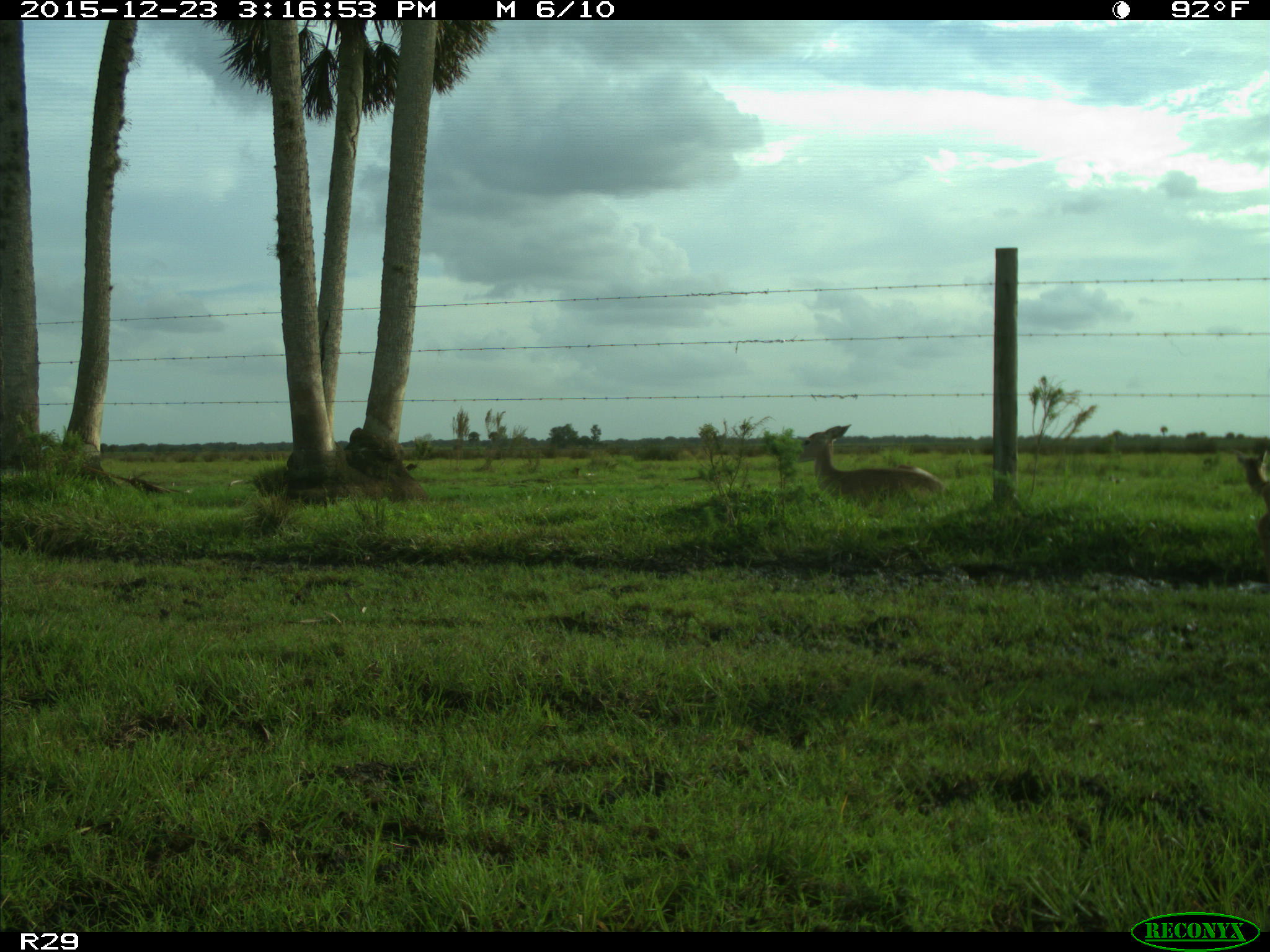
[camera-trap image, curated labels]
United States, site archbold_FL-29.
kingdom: Animalia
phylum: Chordata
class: Mammalia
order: Artiodactyla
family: Cervidae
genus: Odocoileus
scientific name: Odocoileus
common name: deer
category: unidentified deer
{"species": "unidentified deer (deer) (Odocoileus)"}